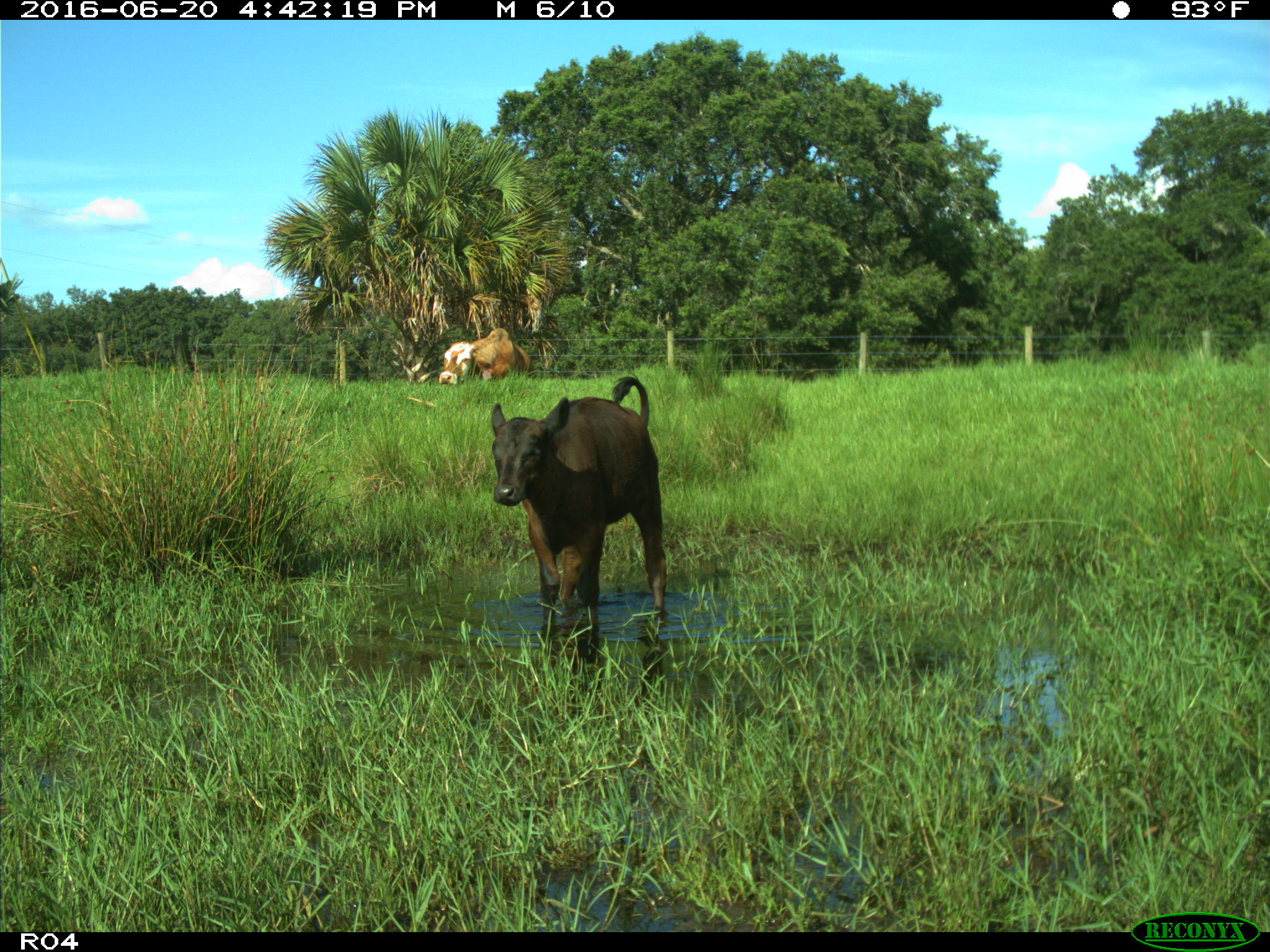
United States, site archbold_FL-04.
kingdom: Animalia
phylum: Chordata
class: Mammalia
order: Artiodactyla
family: Bovidae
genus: Bos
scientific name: Bos taurus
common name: domestic cow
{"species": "Bos taurus (domestic cow)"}